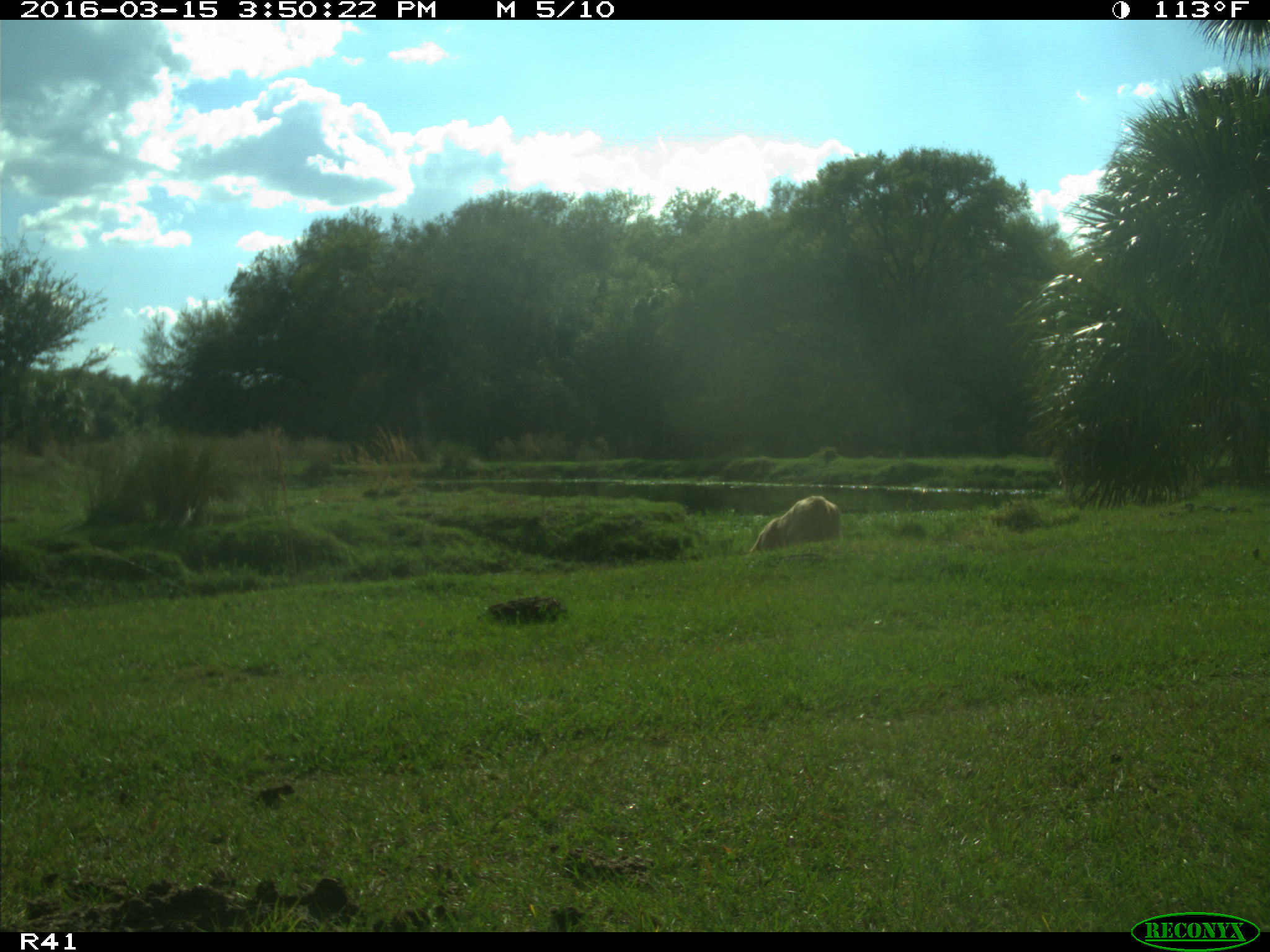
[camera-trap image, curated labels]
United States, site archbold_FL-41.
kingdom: Animalia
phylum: Chordata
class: Mammalia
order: Artiodactyla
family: Bovidae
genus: Bos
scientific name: Bos taurus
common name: domestic cow